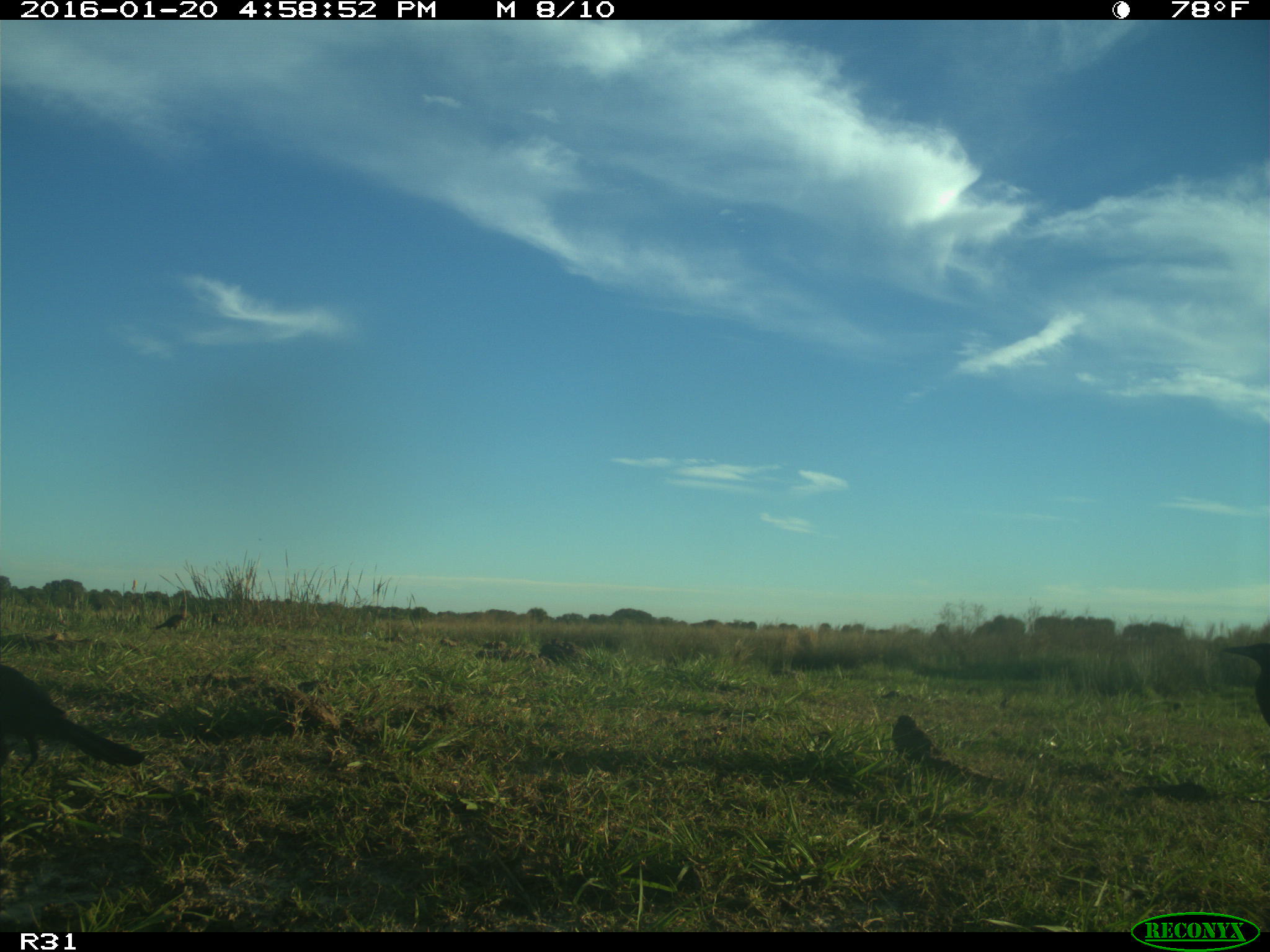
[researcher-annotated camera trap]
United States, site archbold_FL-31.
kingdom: Animalia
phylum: Chordata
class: Aves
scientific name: Aves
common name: birds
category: unidentified bird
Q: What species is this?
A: Unidentified bird (birds) (Aves).